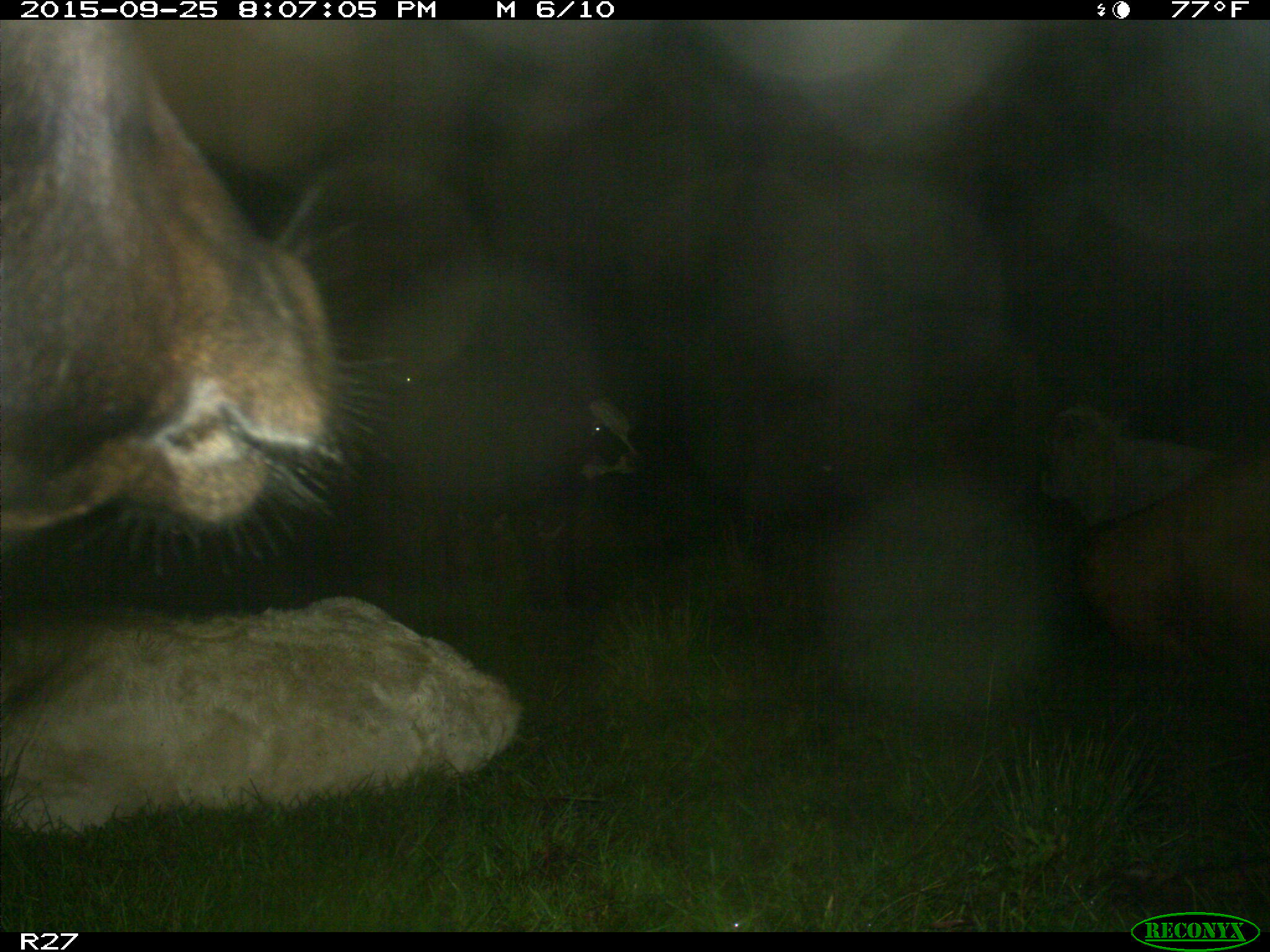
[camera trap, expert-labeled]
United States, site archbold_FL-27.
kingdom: Animalia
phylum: Chordata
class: Mammalia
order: Artiodactyla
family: Bovidae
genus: Bos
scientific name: Bos taurus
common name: domestic cow